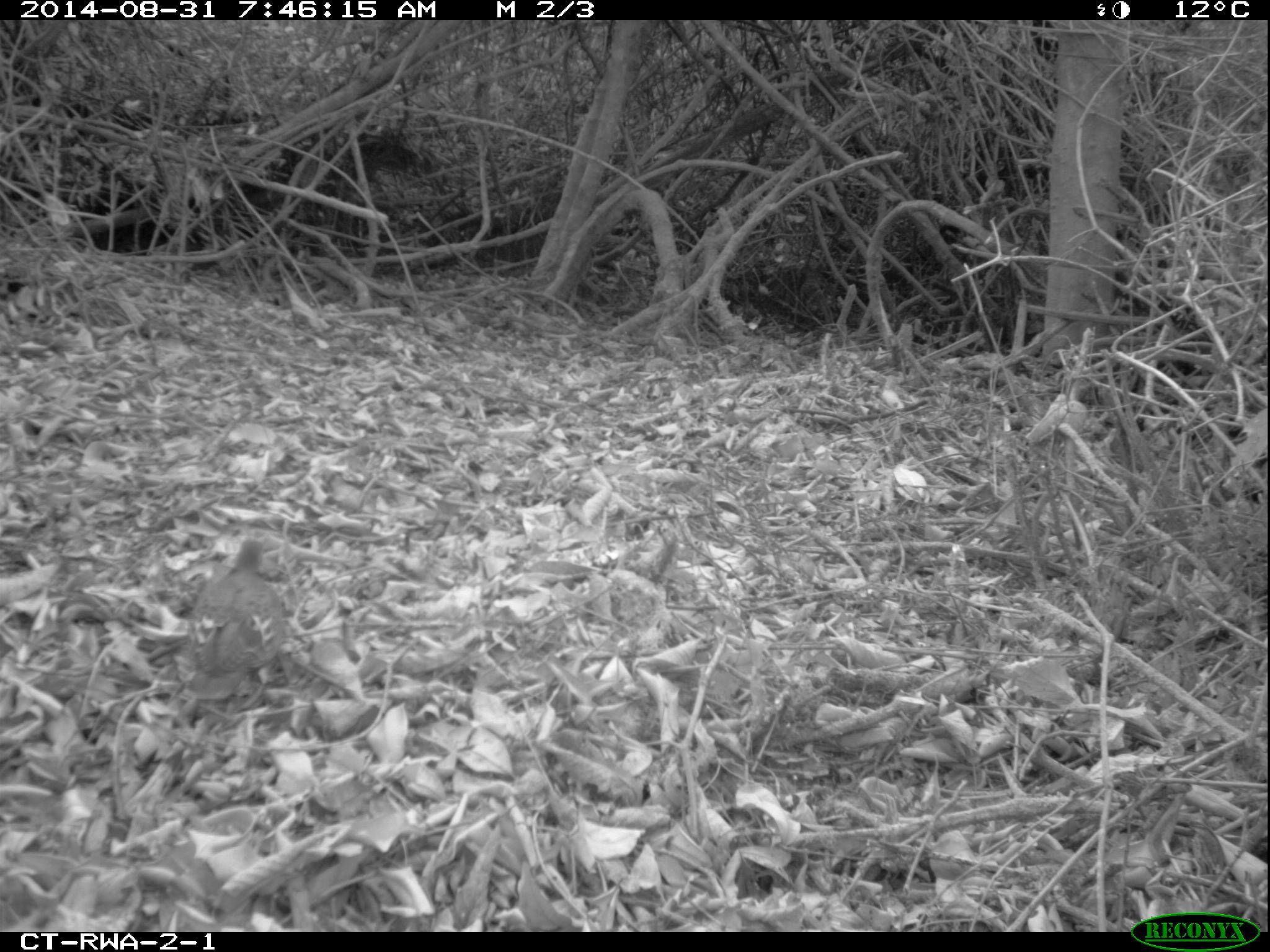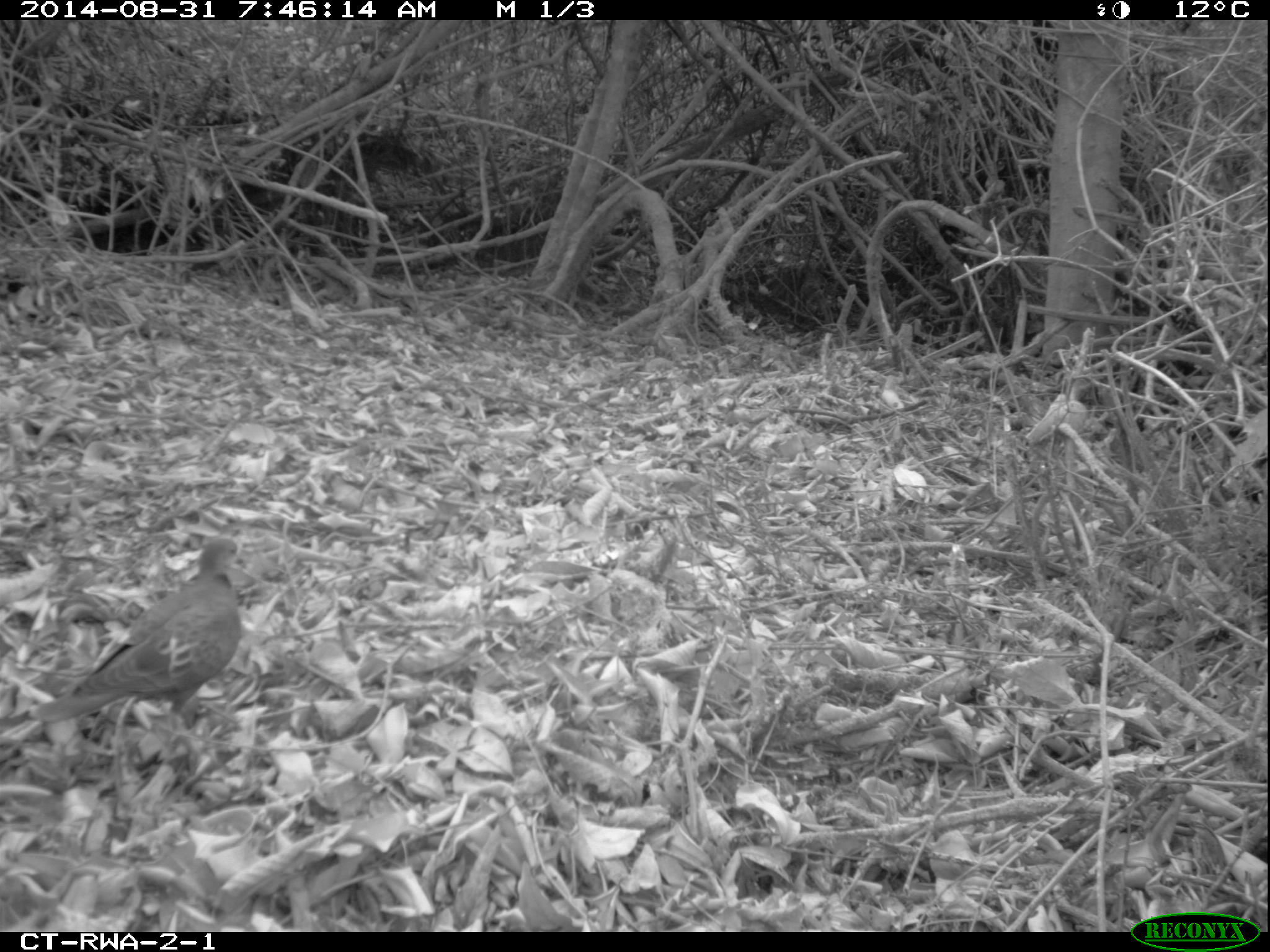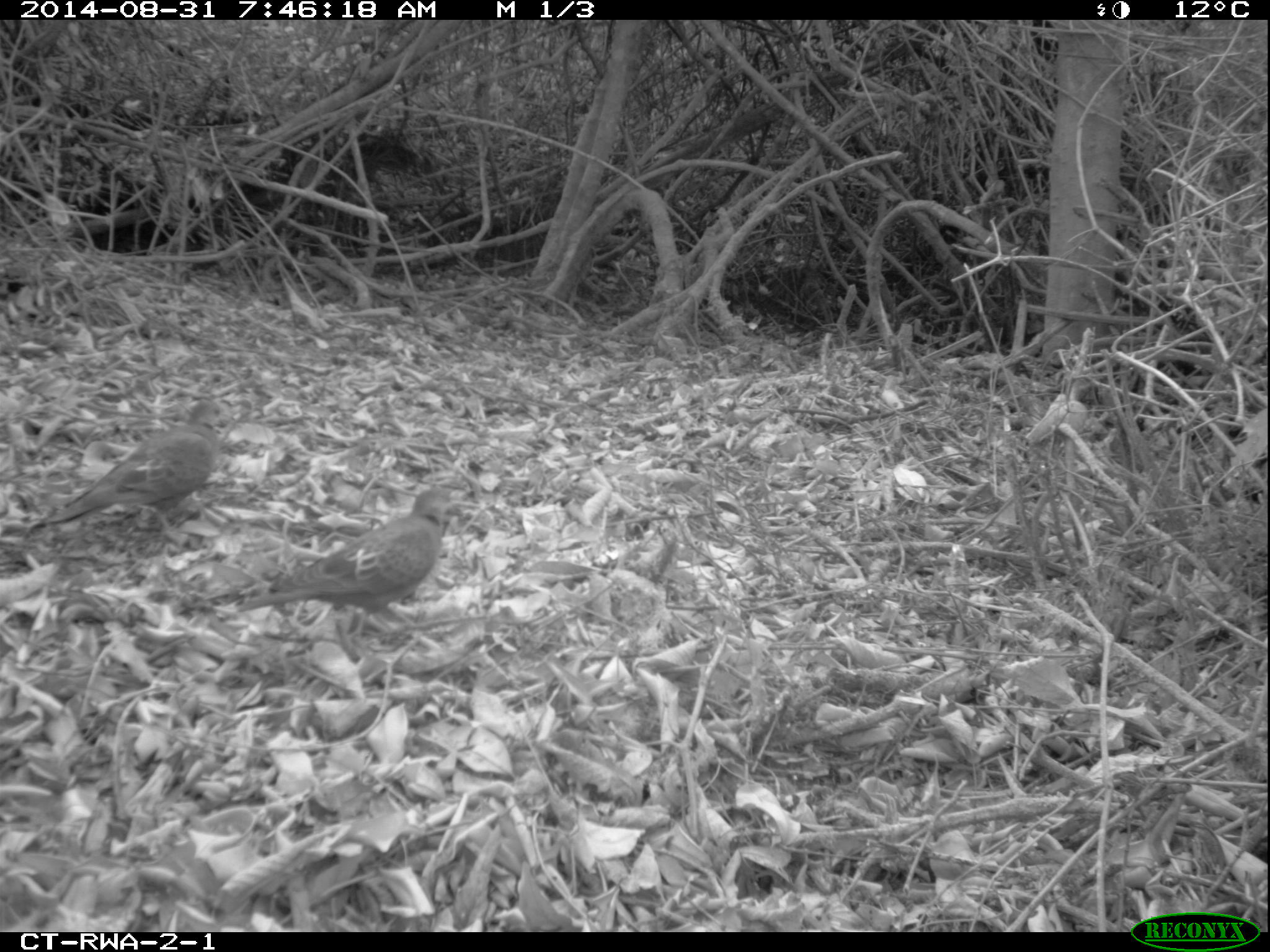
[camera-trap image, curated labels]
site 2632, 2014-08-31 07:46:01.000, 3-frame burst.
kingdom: Animalia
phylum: Chordata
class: Aves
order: Columbiformes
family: Columbidae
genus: Streptopelia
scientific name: Streptopelia lugens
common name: dusky turtle dove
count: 3